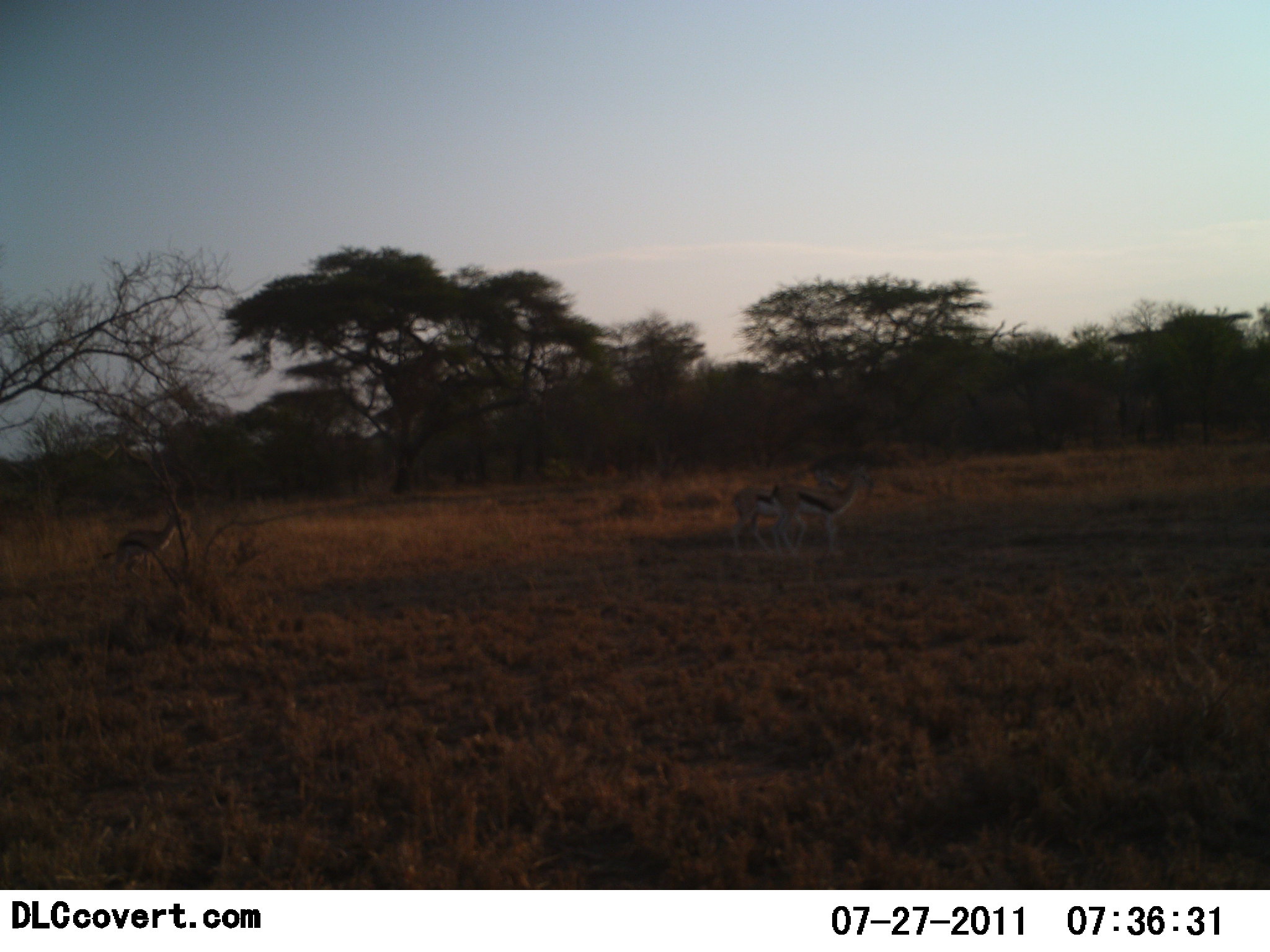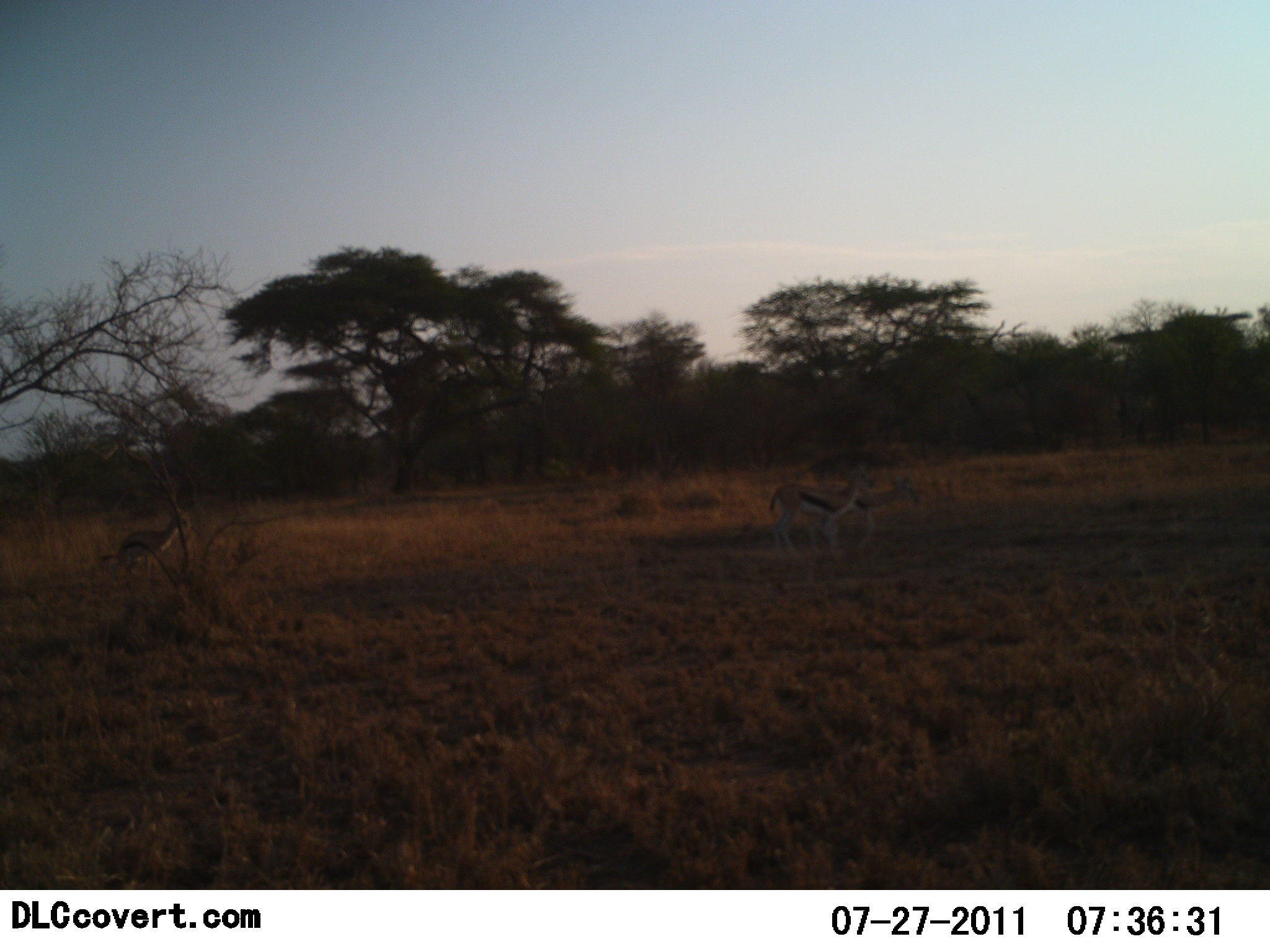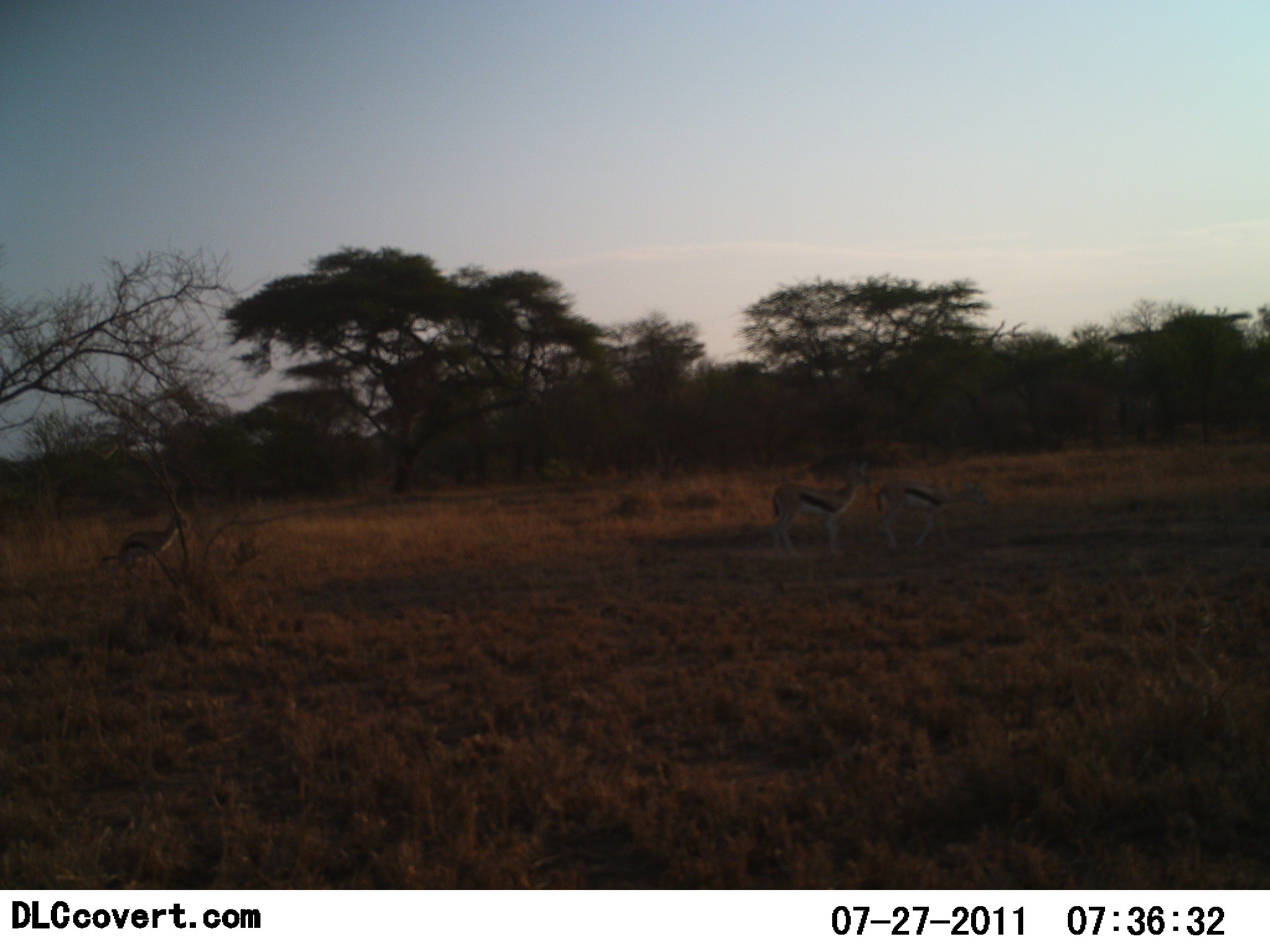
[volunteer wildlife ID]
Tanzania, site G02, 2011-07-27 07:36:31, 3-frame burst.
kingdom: Animalia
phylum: Chordata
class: Mammalia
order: Artiodactyla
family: Bovidae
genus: Eudorcas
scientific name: Eudorcas thomsonii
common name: thomson's gazelle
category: gazellethomsons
Gazellethomsons (thomson's gazelle) (Eudorcas thomsonii), count 3. Behavior (volunteer vote fractions): standing 71%, resting 0%, moving 93%, interacting 0%. Young present (vote fraction): 0%. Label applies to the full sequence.